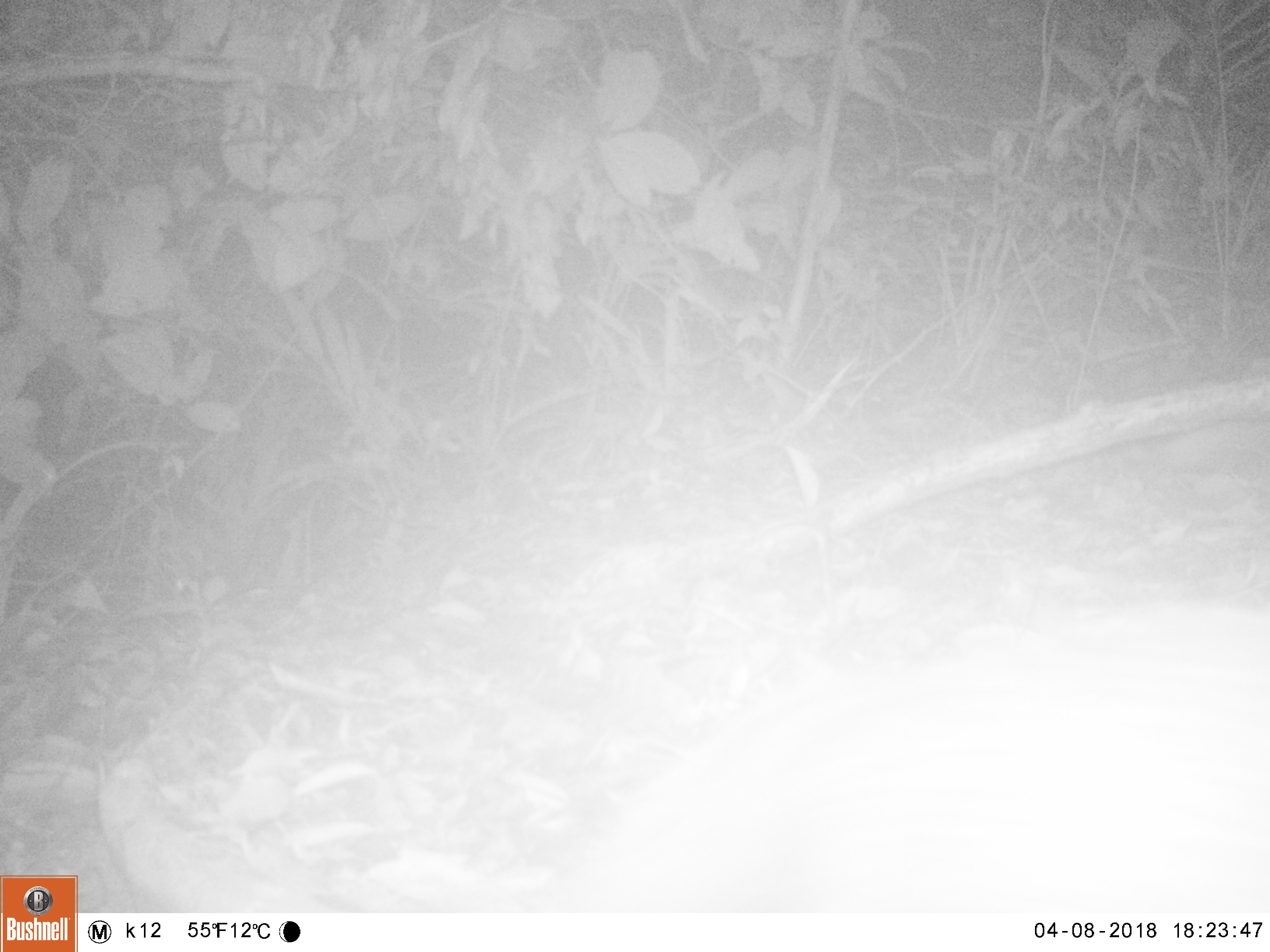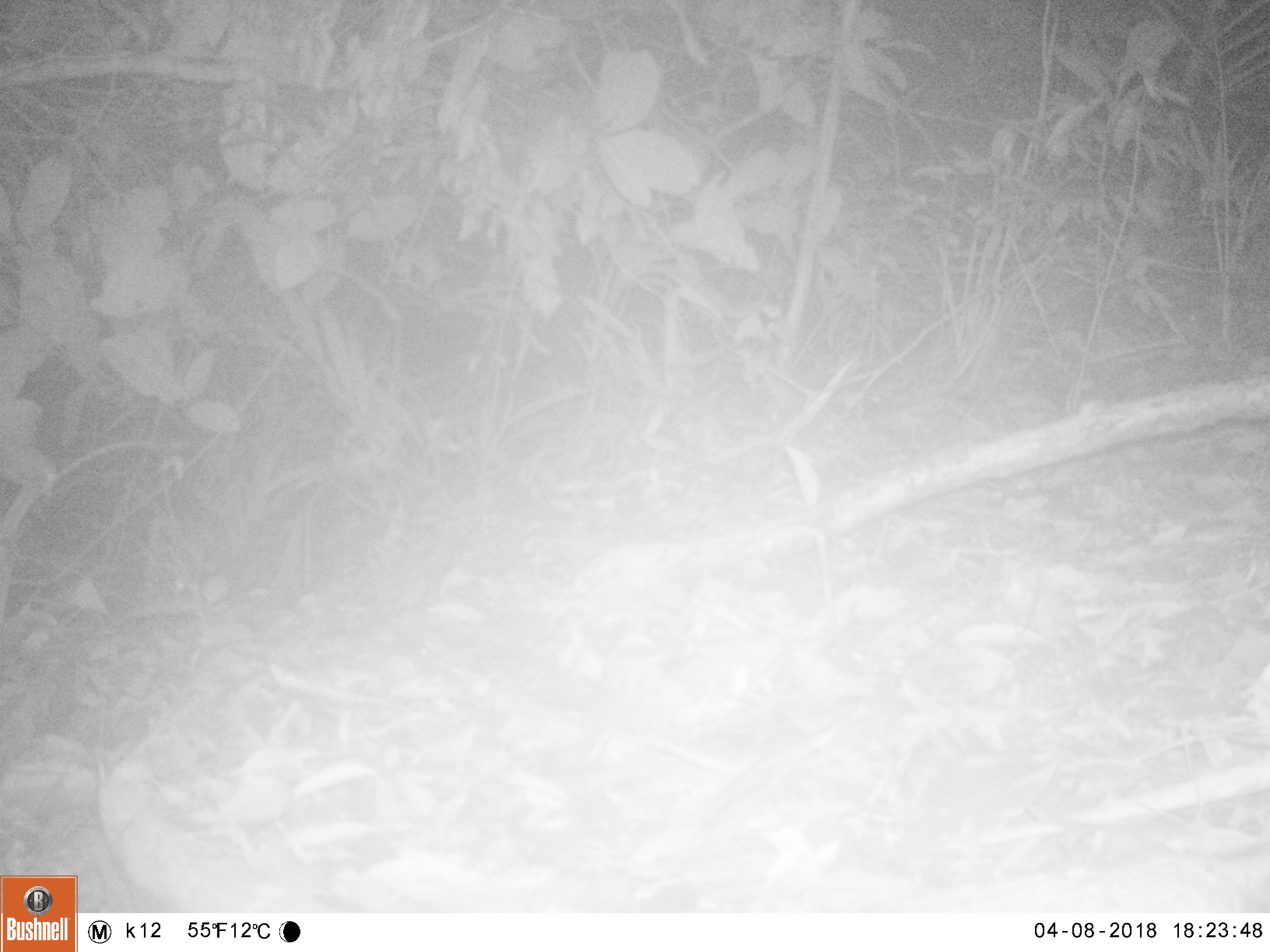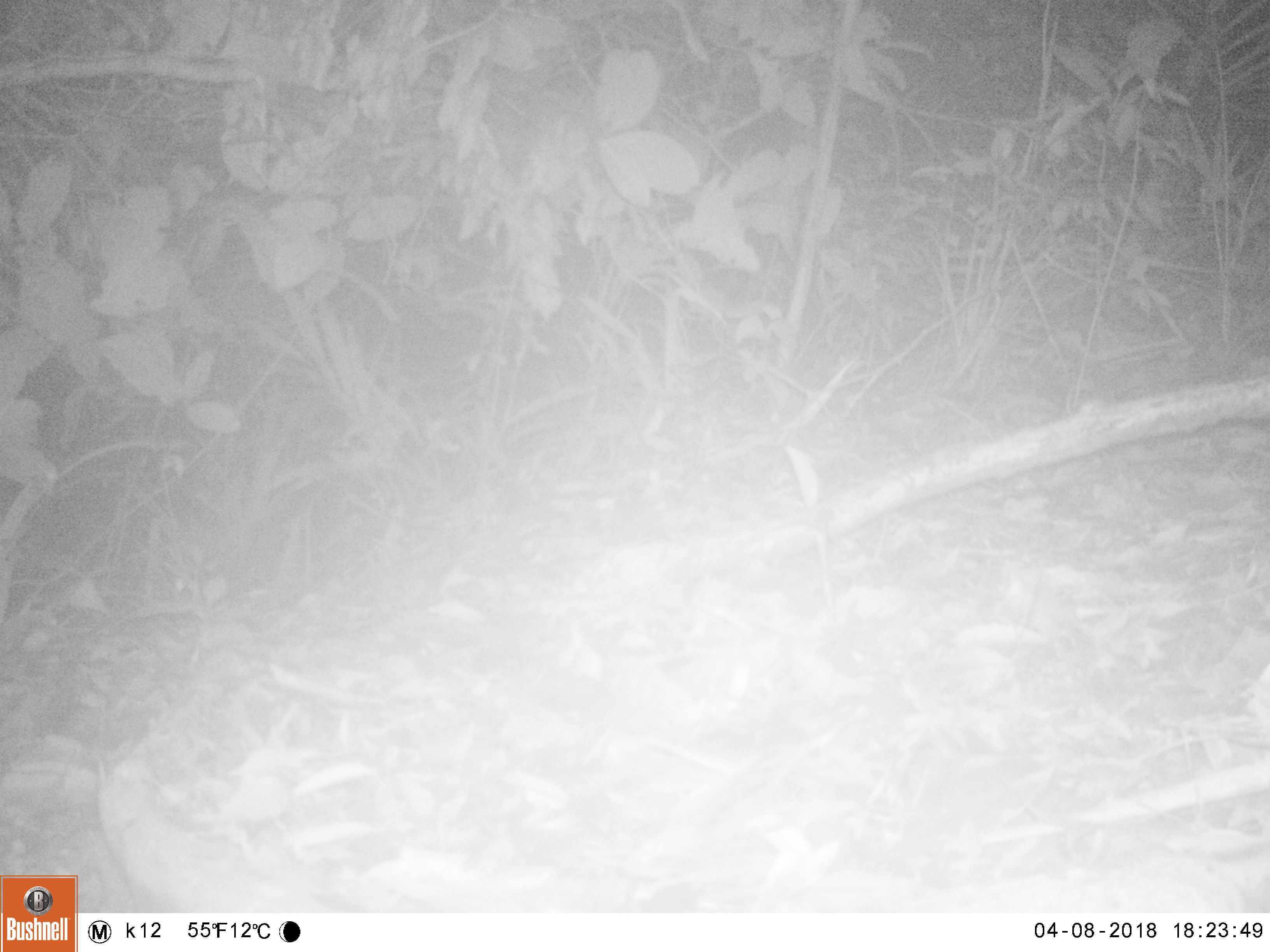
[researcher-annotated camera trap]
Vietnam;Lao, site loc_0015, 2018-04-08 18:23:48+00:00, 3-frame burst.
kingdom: Animalia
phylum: Chordata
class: Mammalia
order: Carnivora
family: Herpestidae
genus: Urva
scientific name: Urva urva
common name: crab-eating mongoose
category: crab eating mongoose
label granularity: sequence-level